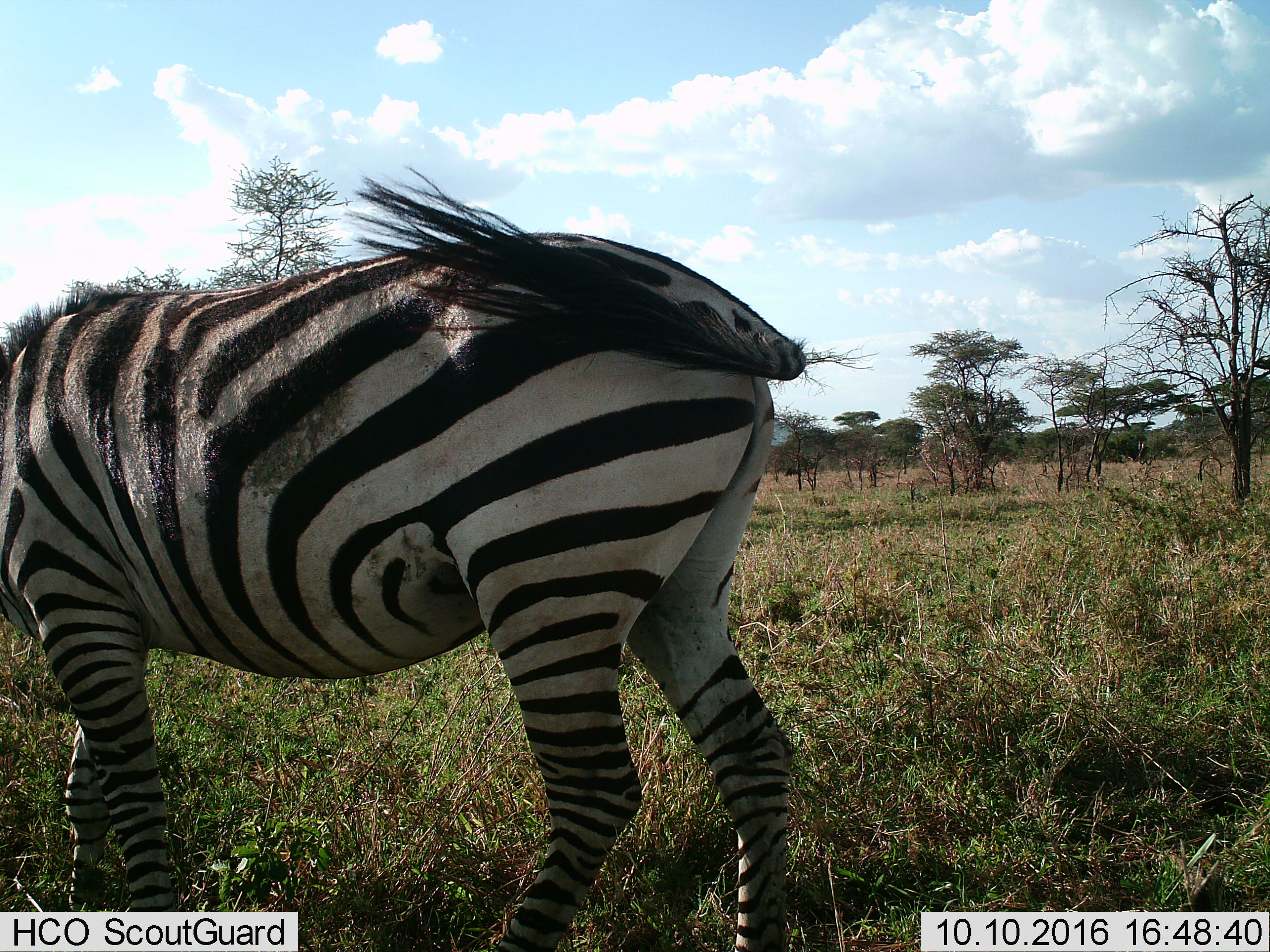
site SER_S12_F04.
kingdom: Animalia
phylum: Chordata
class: Mammalia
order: Perissodactyla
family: Equidae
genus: Equus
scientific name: Equus quagga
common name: plains zebra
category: zebraplains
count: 1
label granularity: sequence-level